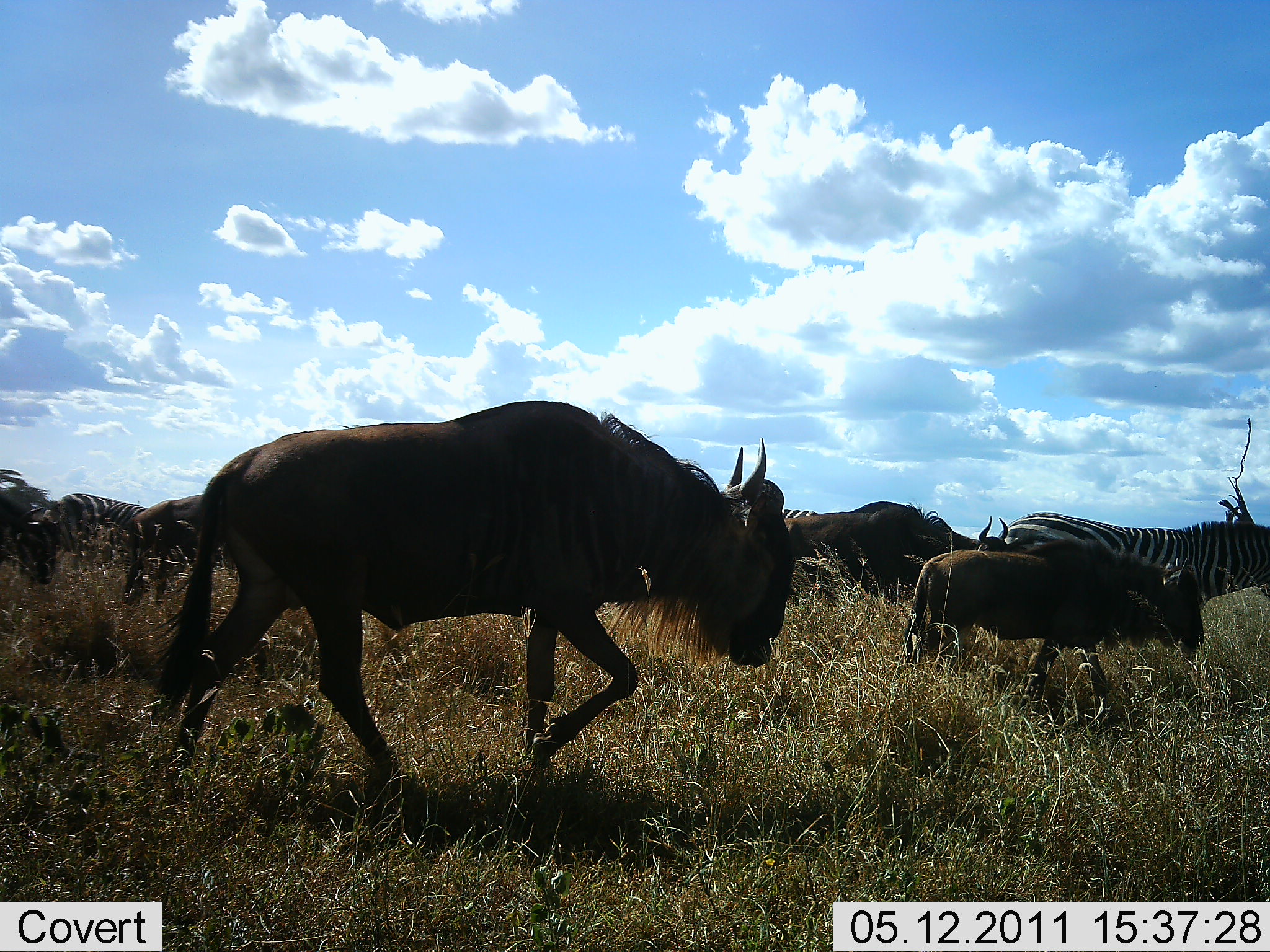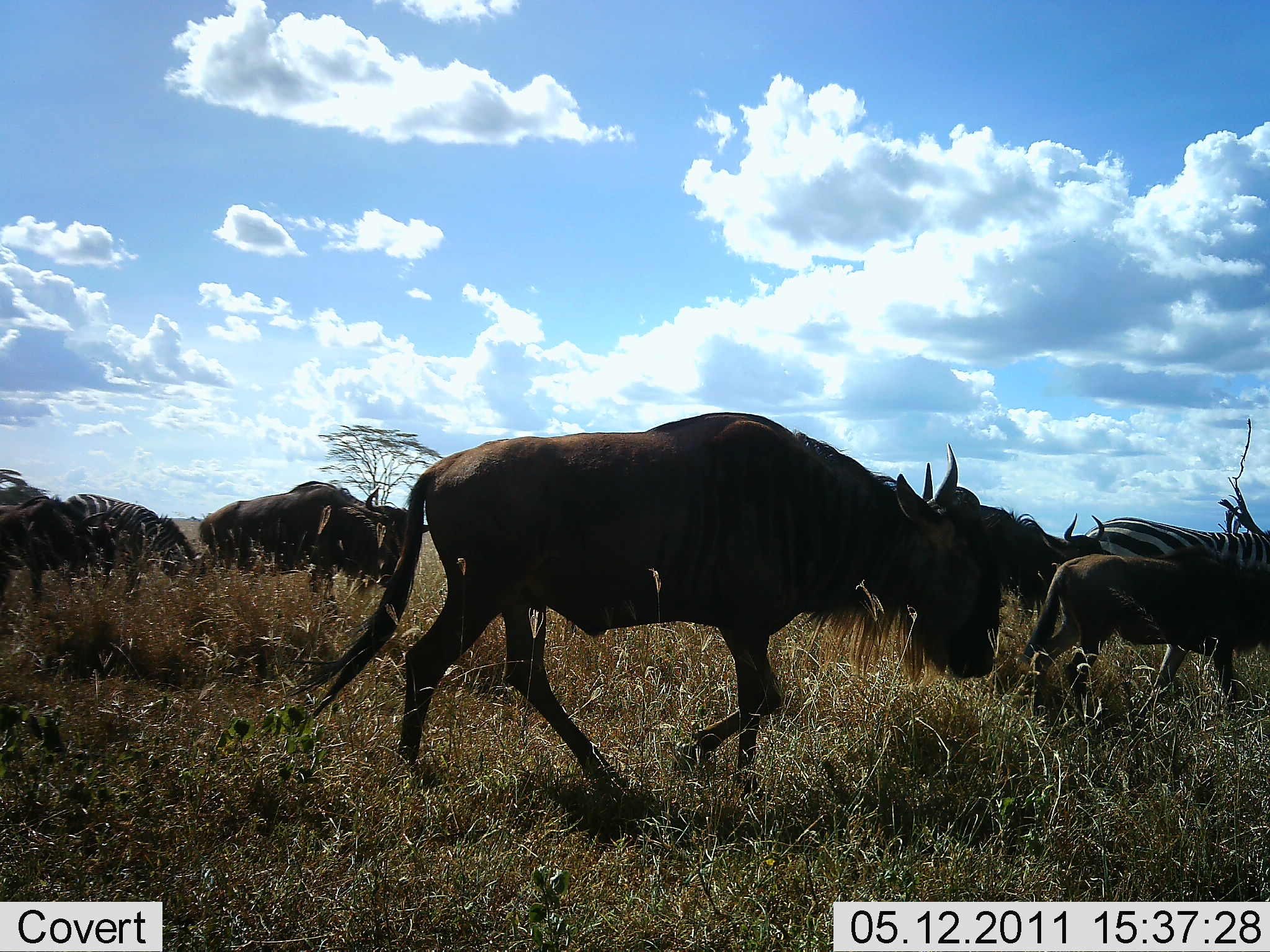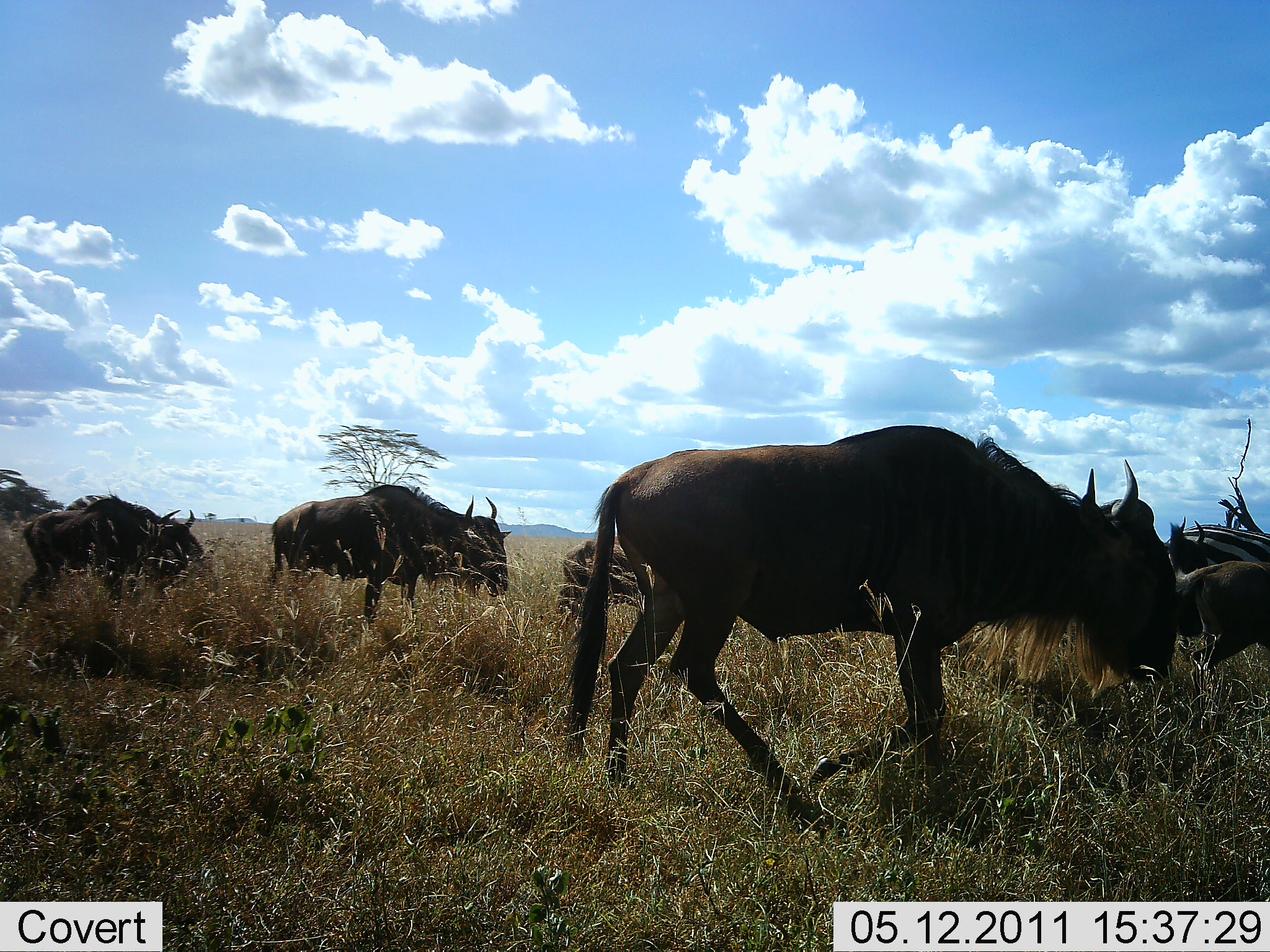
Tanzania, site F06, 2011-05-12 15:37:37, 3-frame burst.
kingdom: Animalia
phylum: Chordata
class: Mammalia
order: Artiodactyla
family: Bovidae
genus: Connochaetes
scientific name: Connochaetes taurinus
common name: blue wildebeest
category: wildebeest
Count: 5.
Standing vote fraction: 0%.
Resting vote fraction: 0%.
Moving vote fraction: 94%.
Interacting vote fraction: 6%.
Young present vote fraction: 19%.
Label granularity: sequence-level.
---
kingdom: Animalia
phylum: Chordata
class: Mammalia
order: Perissodactyla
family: Equidae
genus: Equus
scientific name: Equus quagga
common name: plains zebra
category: zebra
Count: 3.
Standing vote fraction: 0%.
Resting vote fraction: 0%.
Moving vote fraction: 93%.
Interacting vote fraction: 7%.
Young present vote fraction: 0%.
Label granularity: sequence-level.